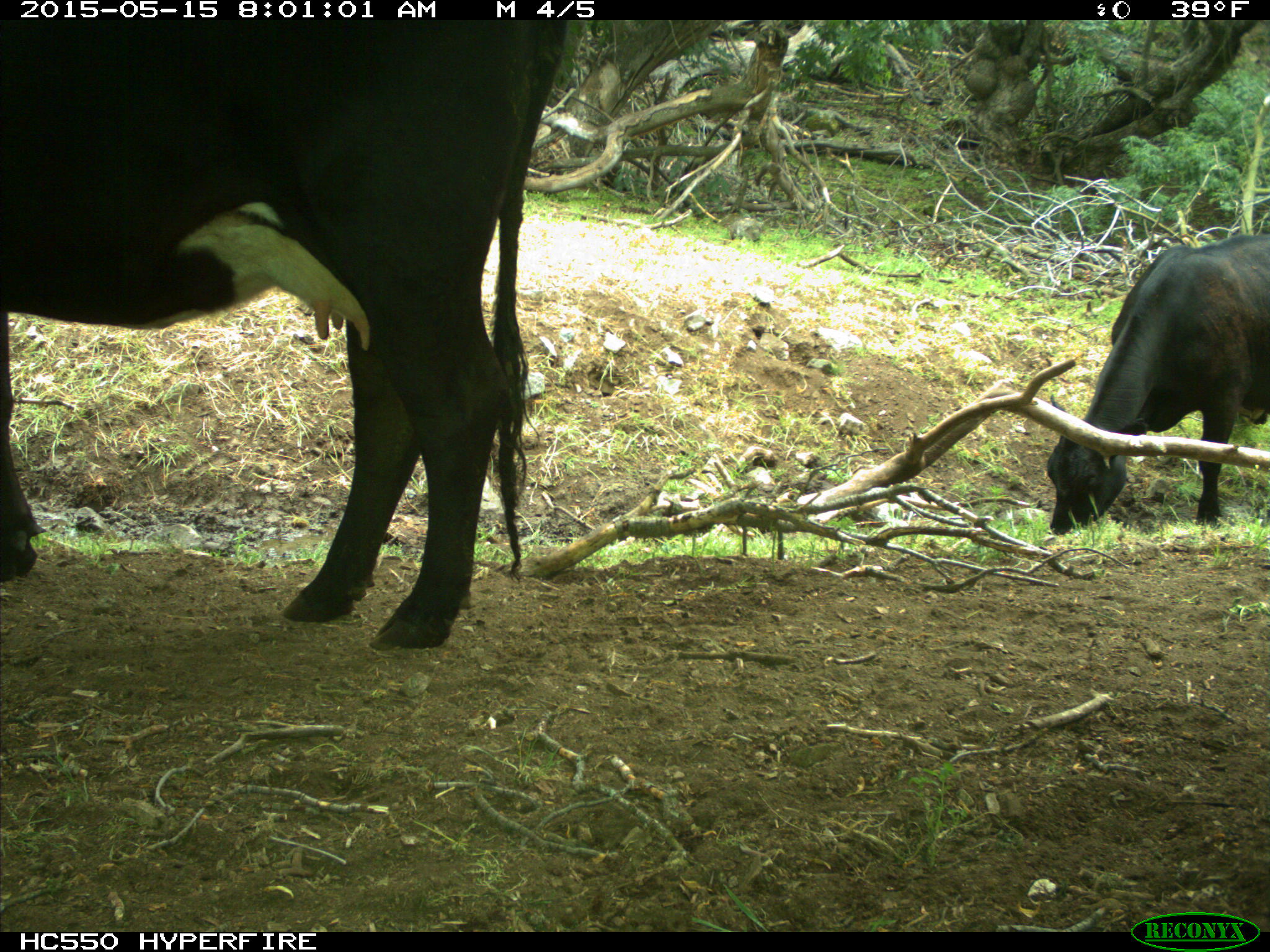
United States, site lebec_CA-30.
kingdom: Animalia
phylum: Chordata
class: Mammalia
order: Artiodactyla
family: Bovidae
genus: Bos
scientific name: Bos taurus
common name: domestic cow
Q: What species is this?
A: Bos taurus (domestic cow).